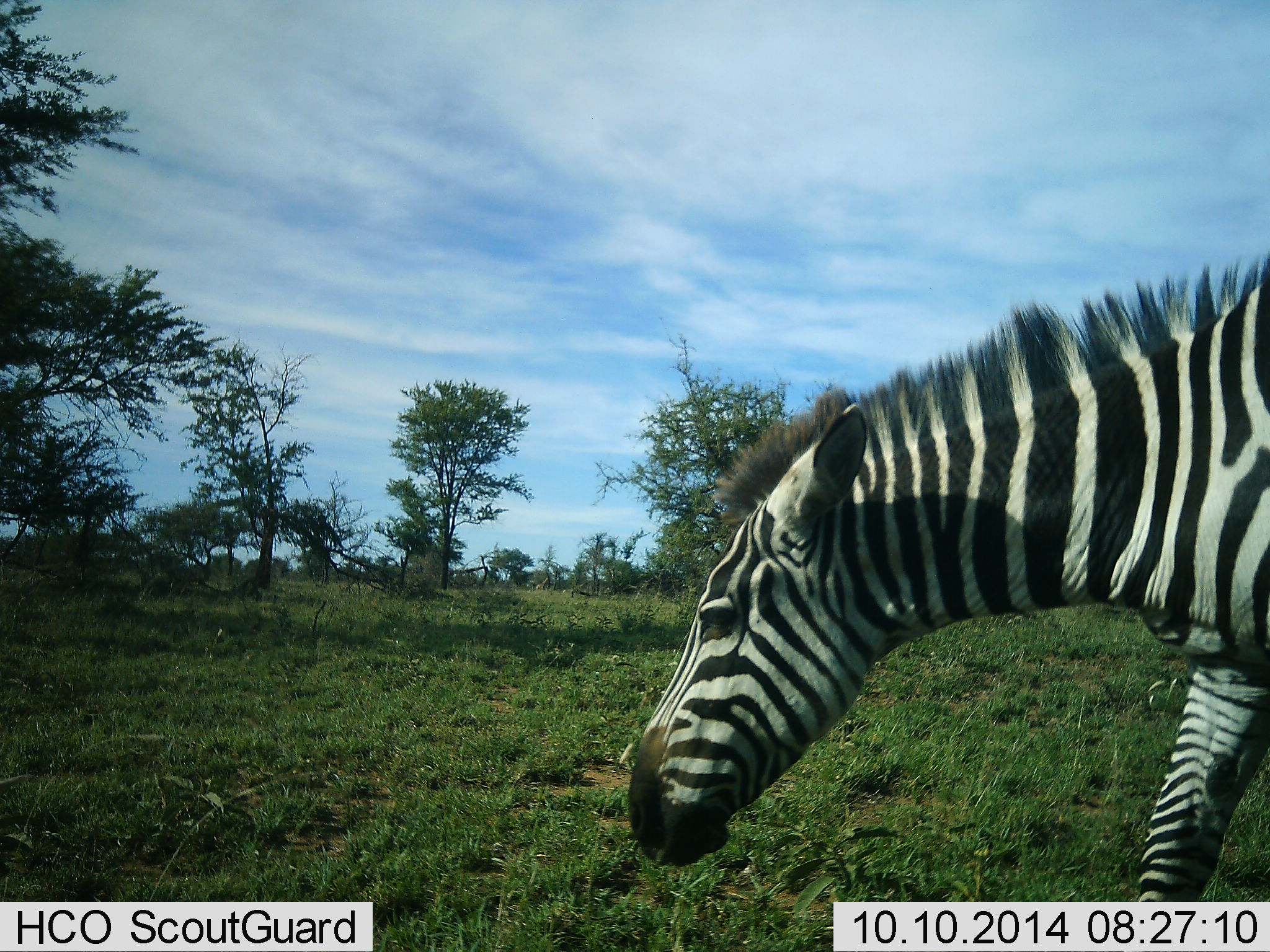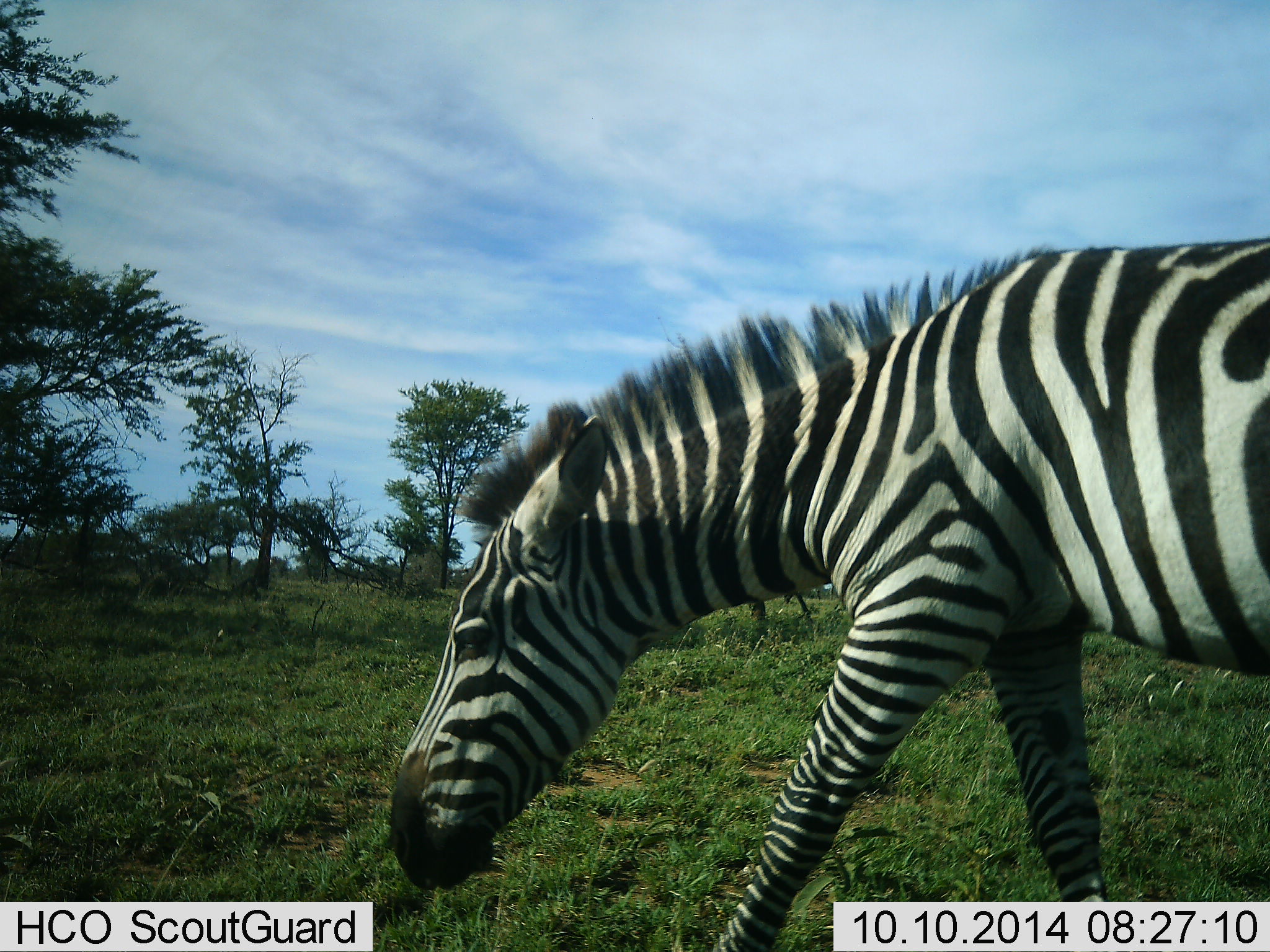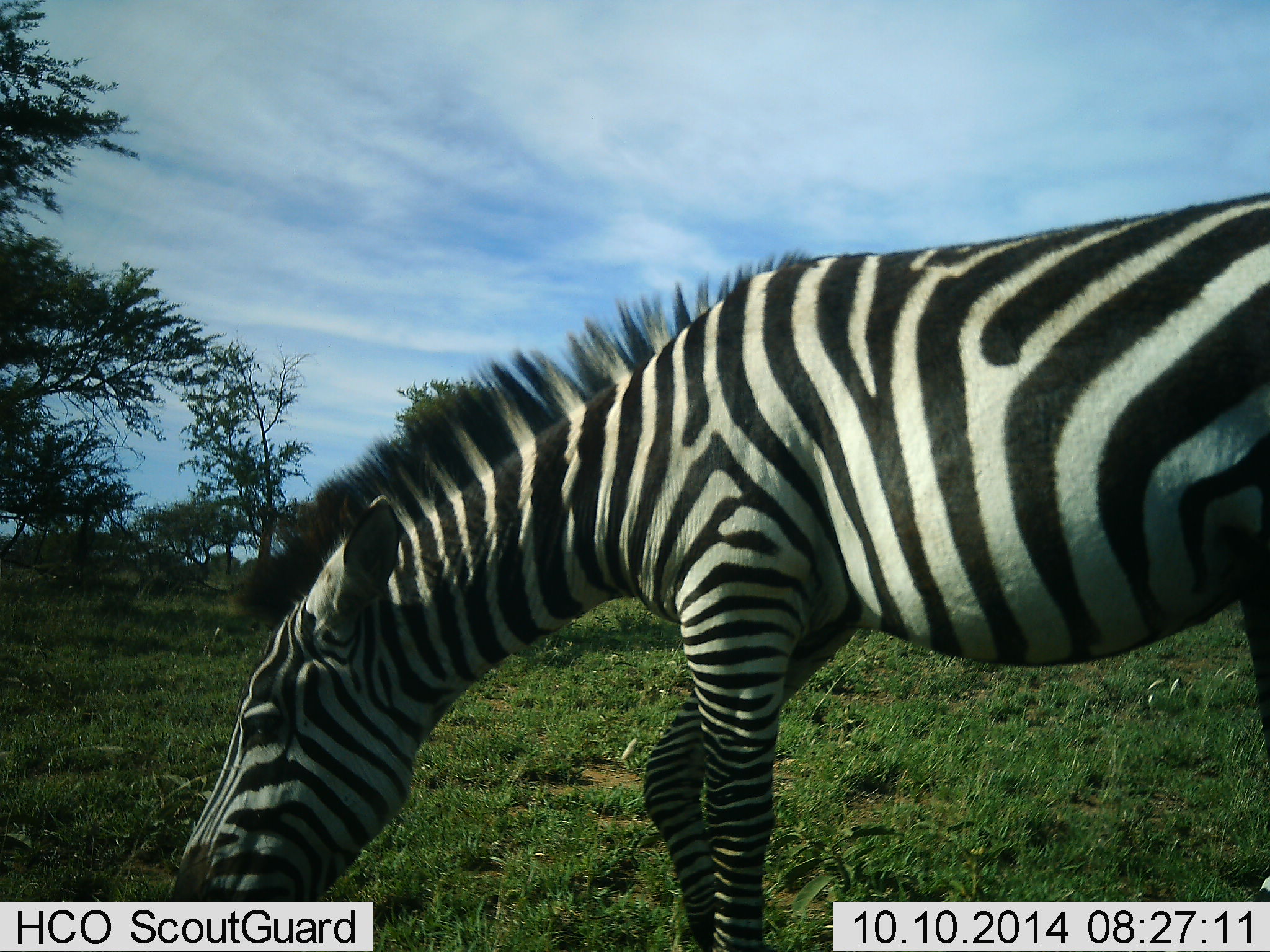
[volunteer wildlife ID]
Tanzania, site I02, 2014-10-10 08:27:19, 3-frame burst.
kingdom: Animalia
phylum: Chordata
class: Mammalia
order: Perissodactyla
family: Equidae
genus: Equus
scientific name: Equus quagga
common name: plains zebra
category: zebra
Zebra (plains zebra) (Equus quagga), count 1. Behavior (volunteer vote fractions): standing 10%, resting 0%, moving 80%, interacting 0%. Young present (vote fraction): 0%. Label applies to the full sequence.